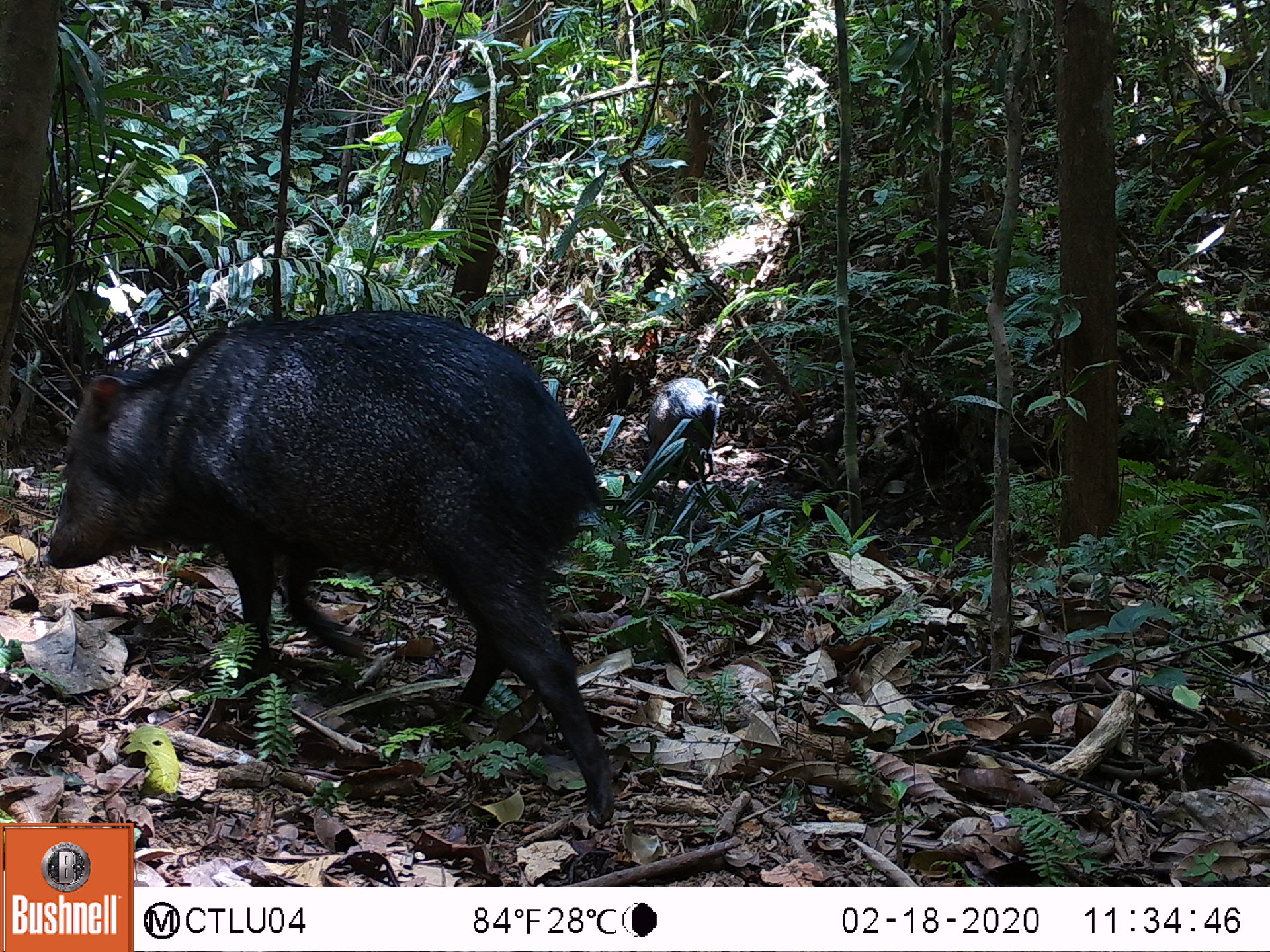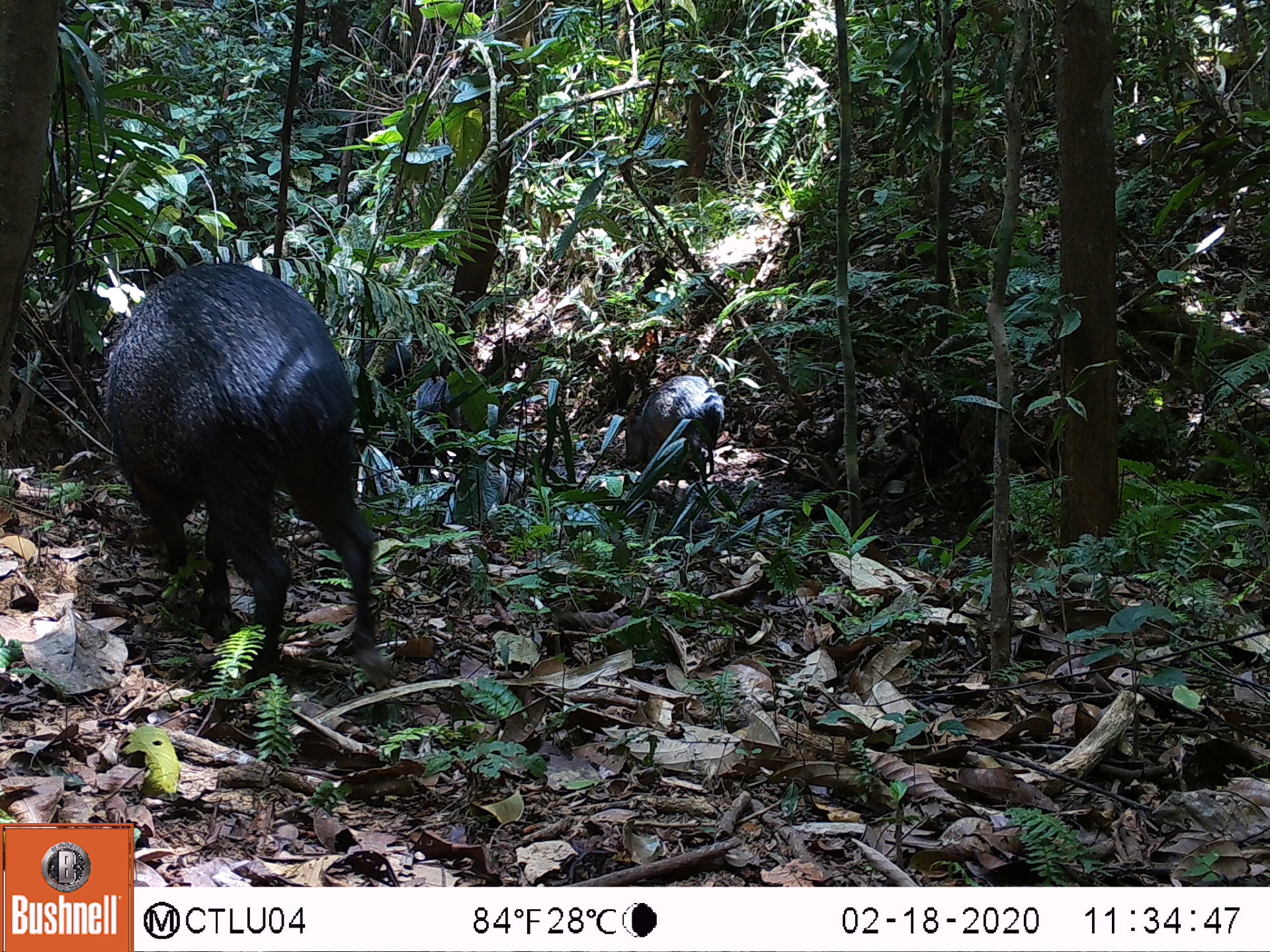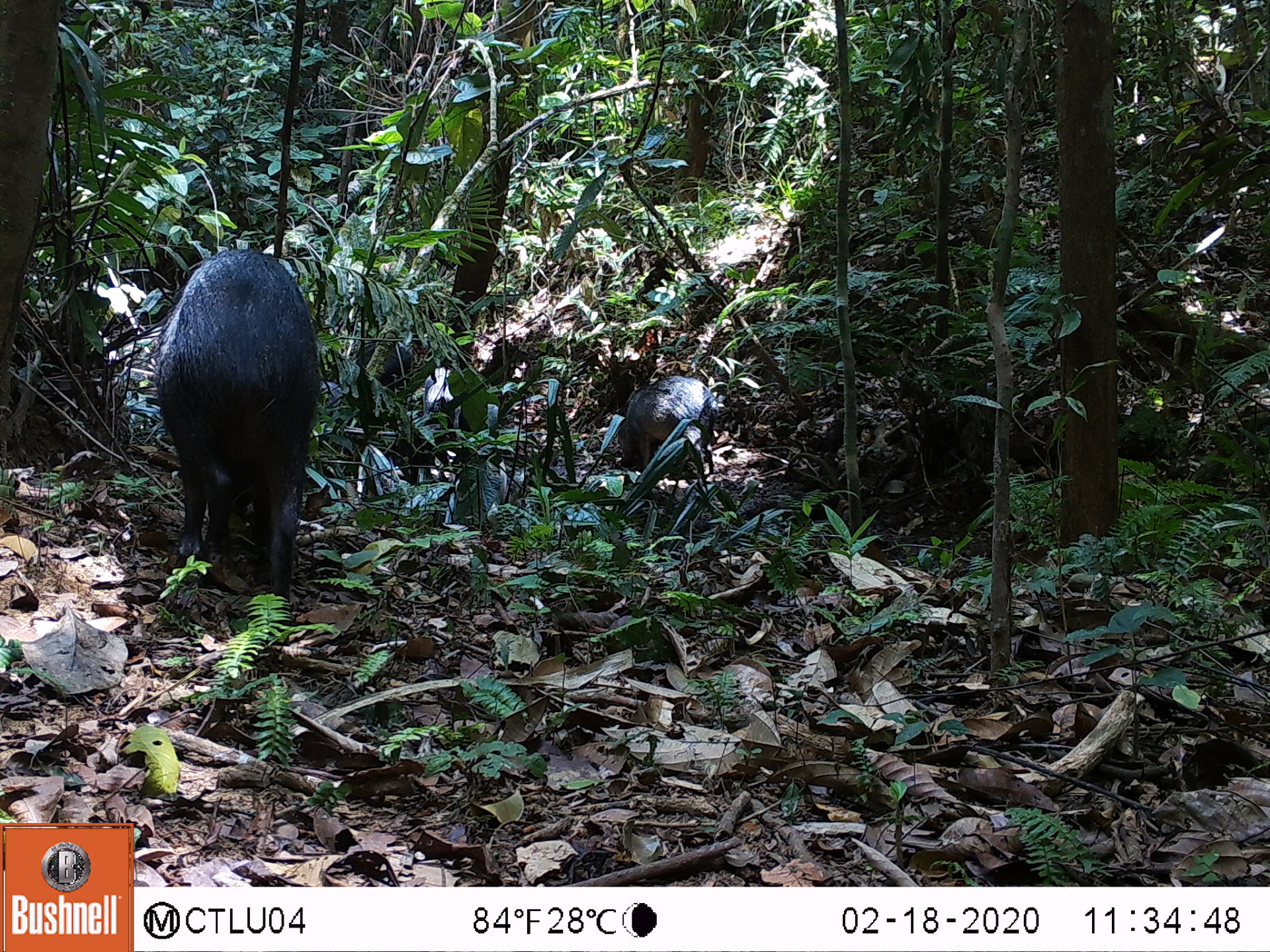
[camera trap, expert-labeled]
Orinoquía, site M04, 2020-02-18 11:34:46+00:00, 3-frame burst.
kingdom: Animalia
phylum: Chordata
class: Mammalia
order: Artiodactyla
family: Tayassuidae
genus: Pecari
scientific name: Pecari tajacu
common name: collared peccary